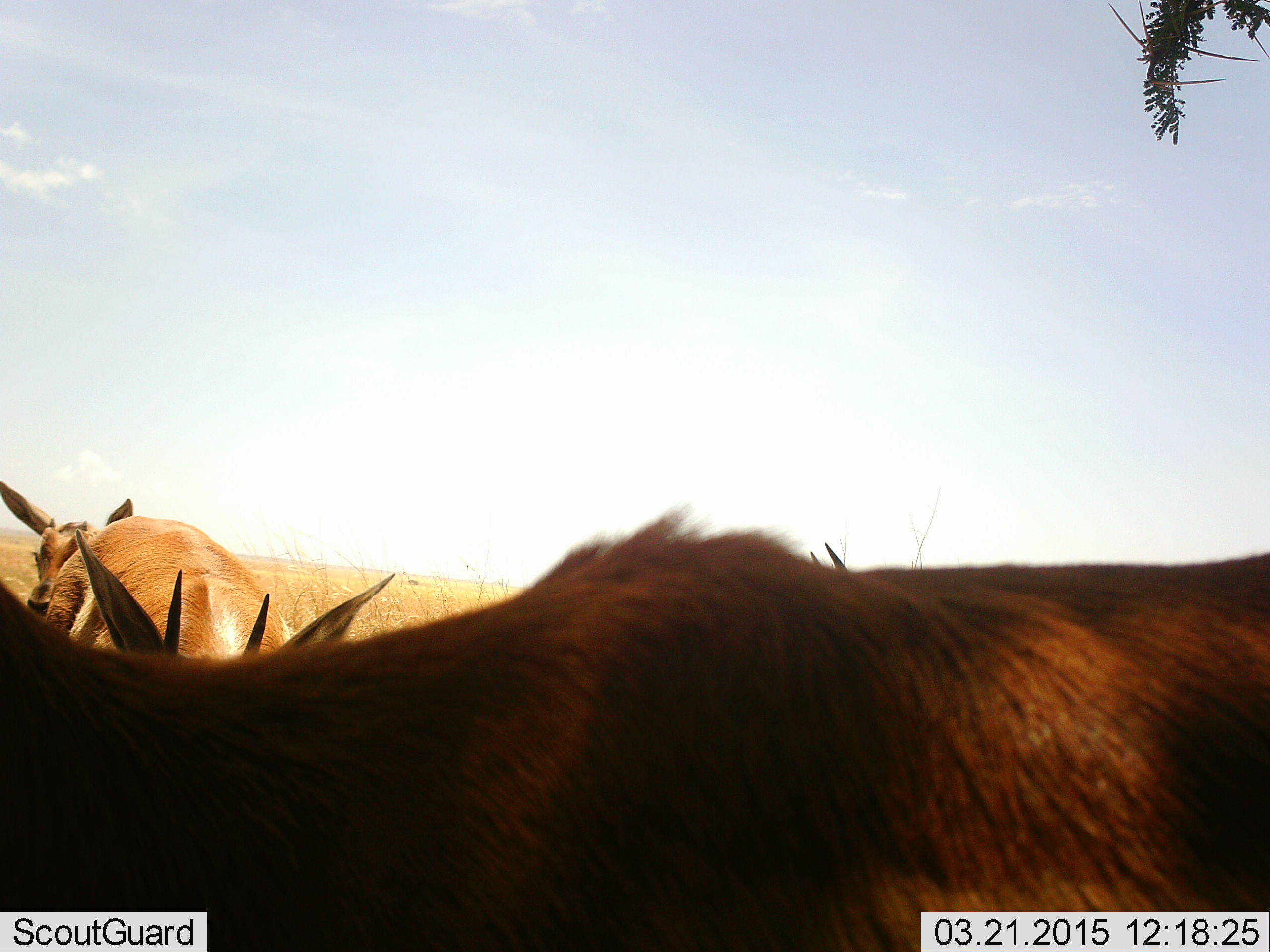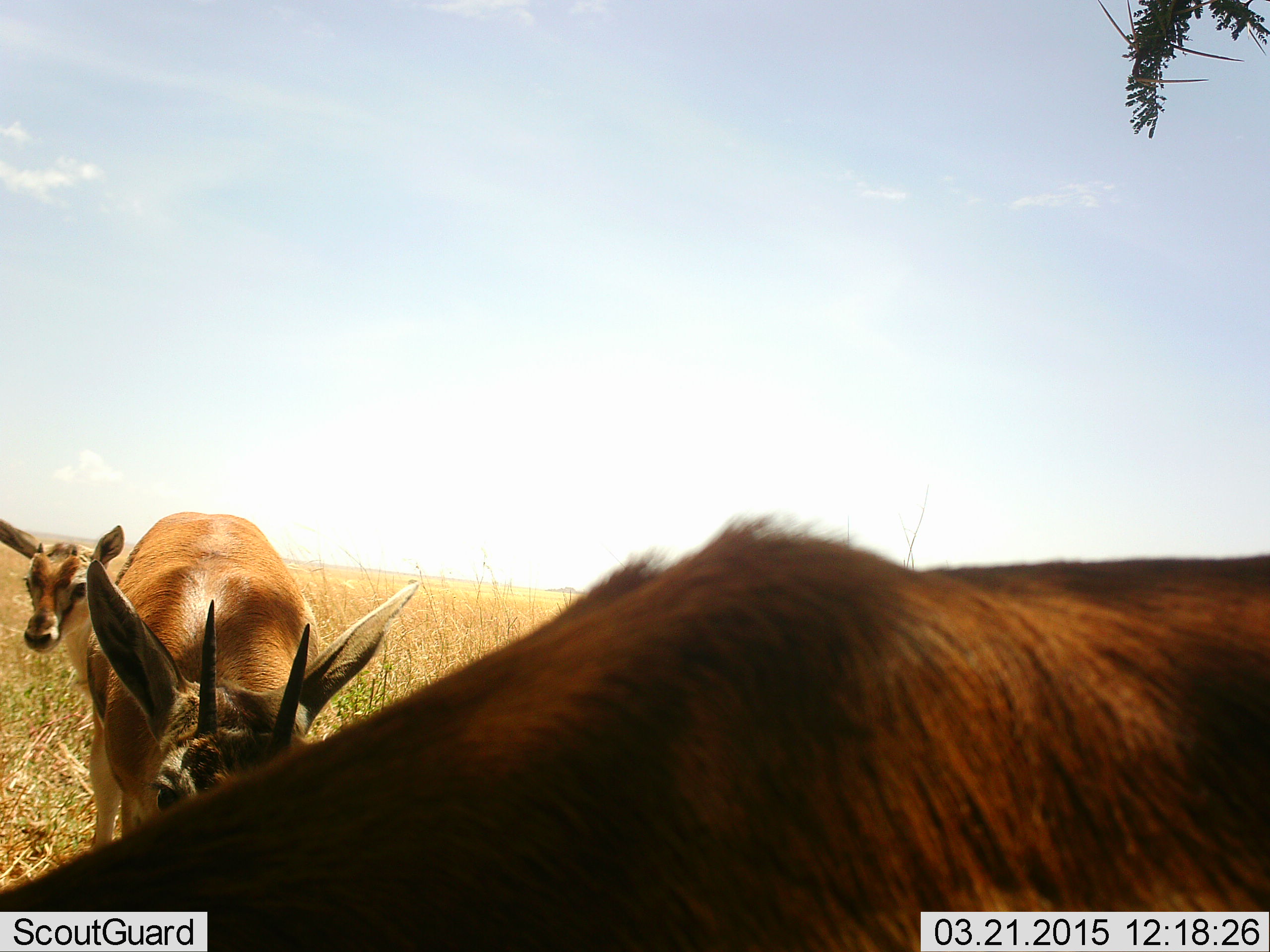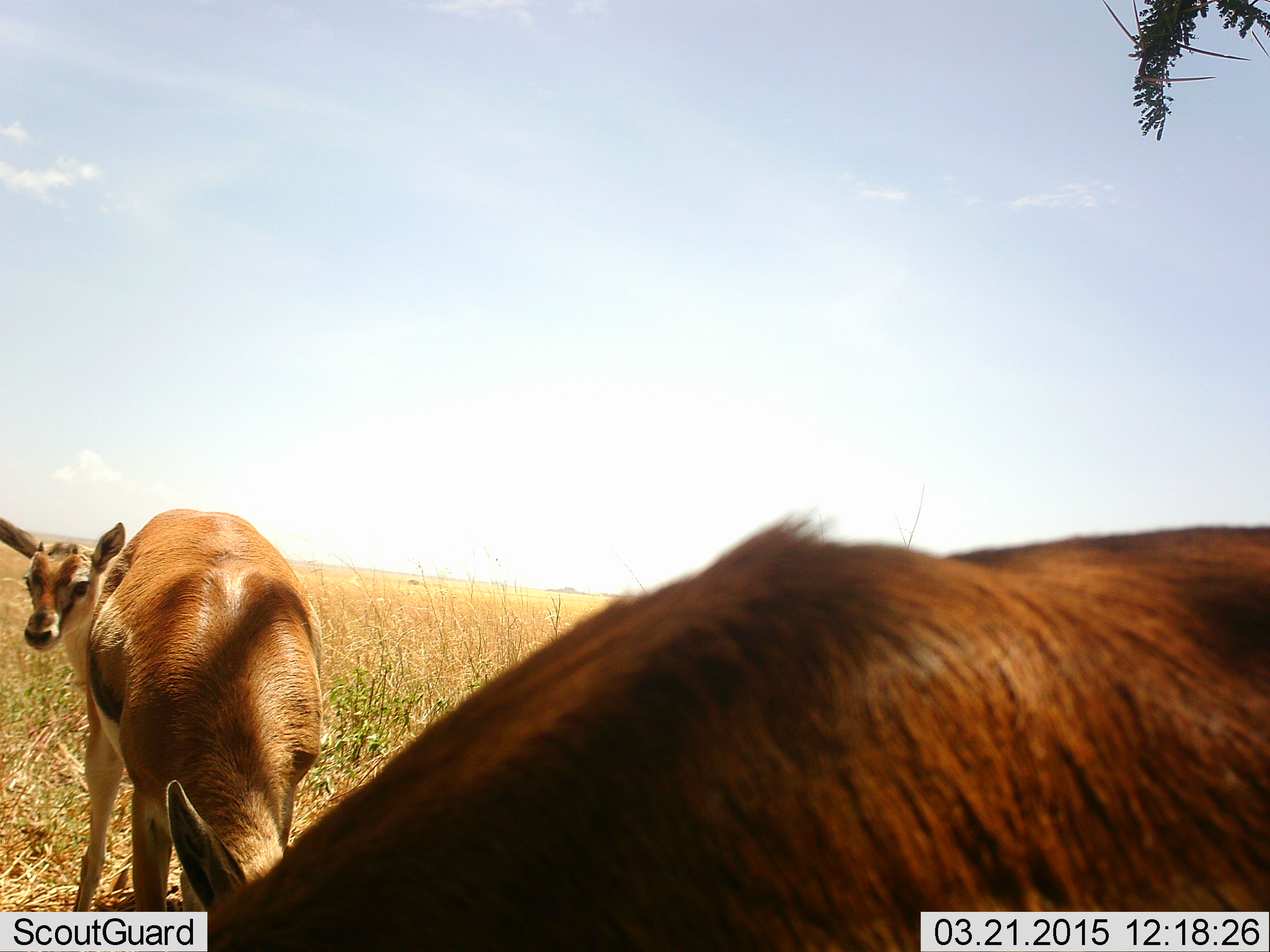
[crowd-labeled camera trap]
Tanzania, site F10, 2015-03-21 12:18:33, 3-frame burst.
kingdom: Animalia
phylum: Chordata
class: Mammalia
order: Artiodactyla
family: Bovidae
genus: Eudorcas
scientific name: Eudorcas thomsonii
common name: thomson's gazelle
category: gazellethomsons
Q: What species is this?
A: Gazellethomsons (thomson's gazelle) (Eudorcas thomsonii).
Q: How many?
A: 3.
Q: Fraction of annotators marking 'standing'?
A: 90%.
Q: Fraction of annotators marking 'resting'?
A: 0%.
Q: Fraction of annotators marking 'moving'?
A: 10%.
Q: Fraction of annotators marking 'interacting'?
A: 10%.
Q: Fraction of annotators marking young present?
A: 40%.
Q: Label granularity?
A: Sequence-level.